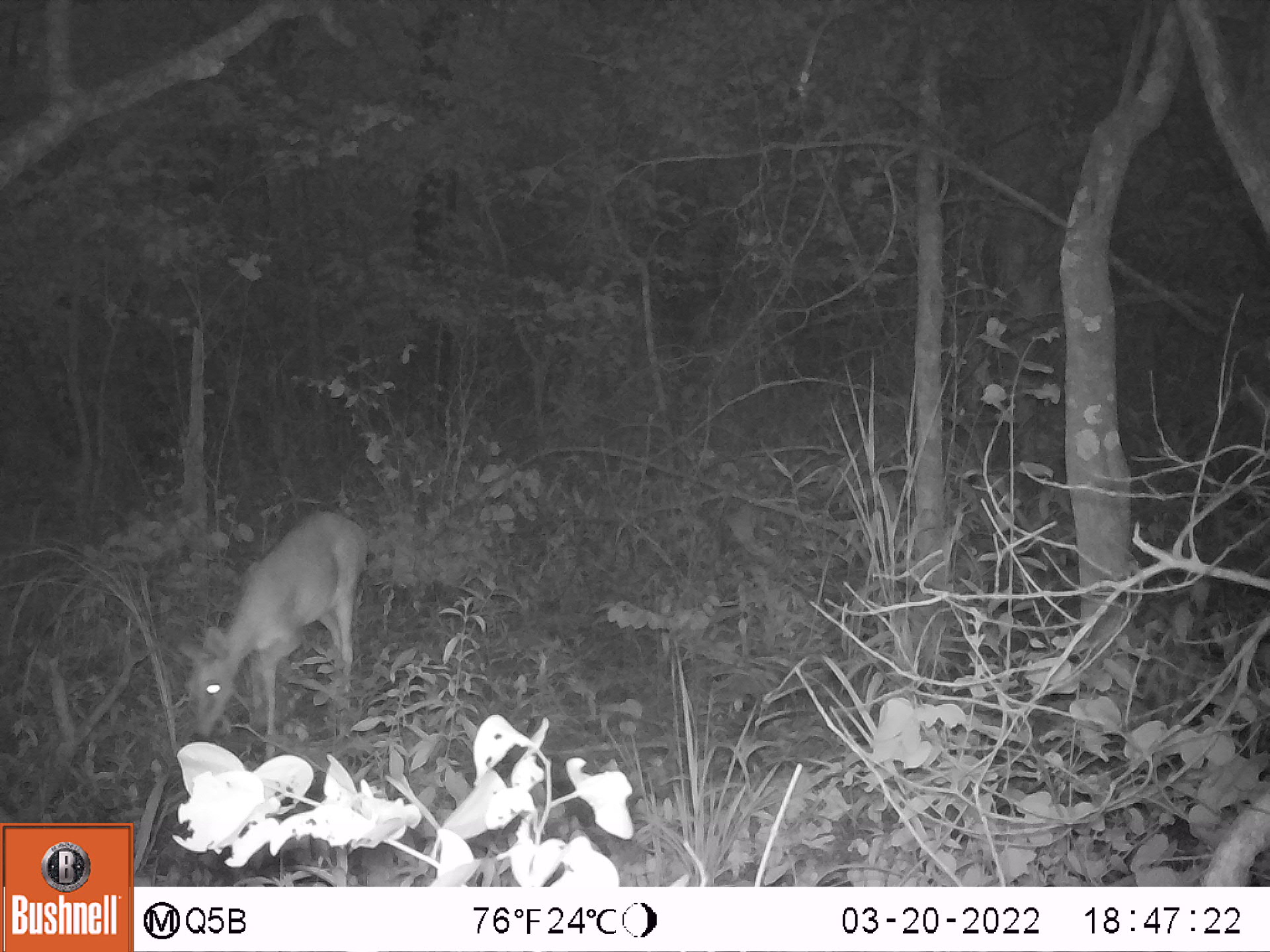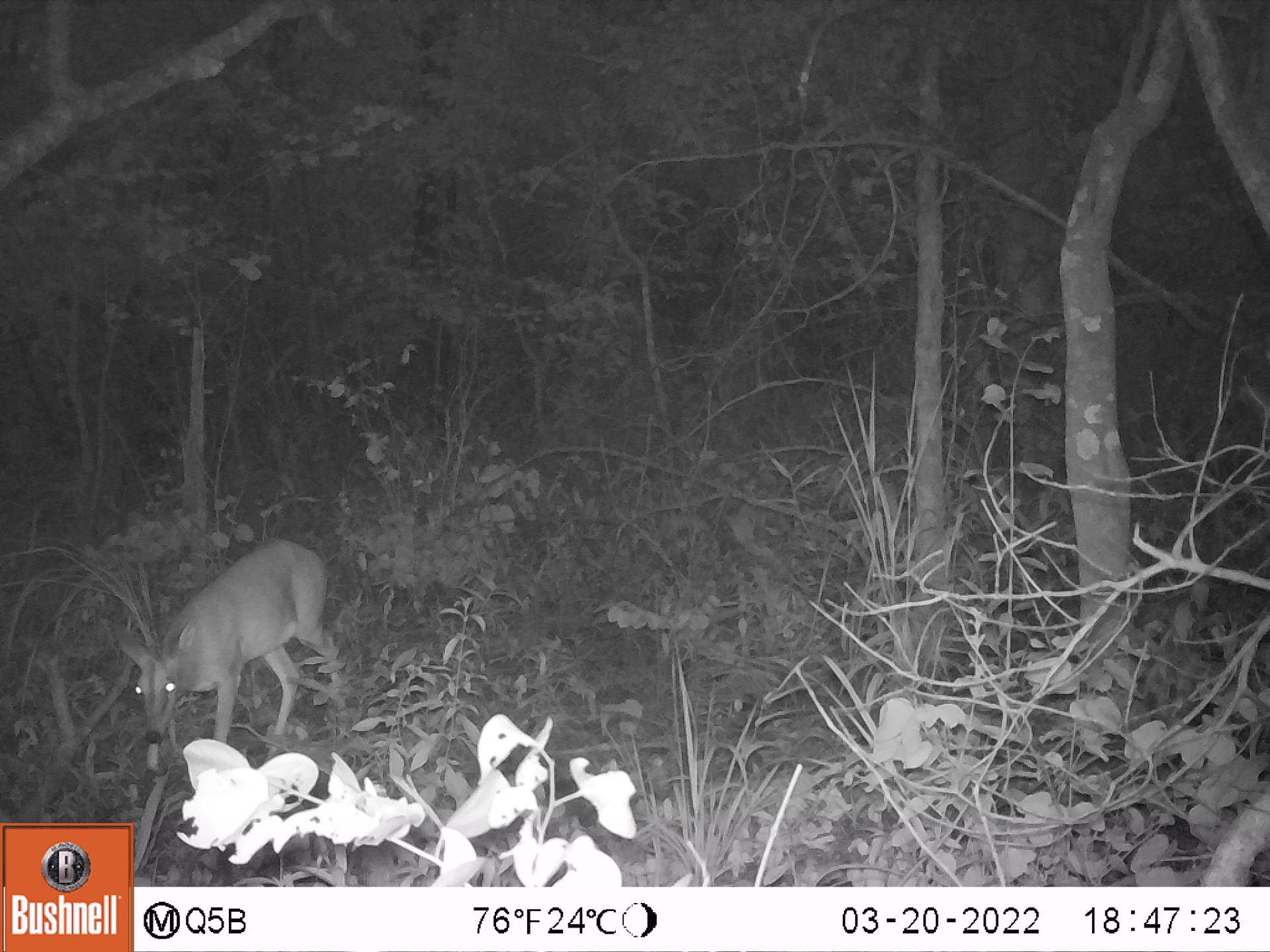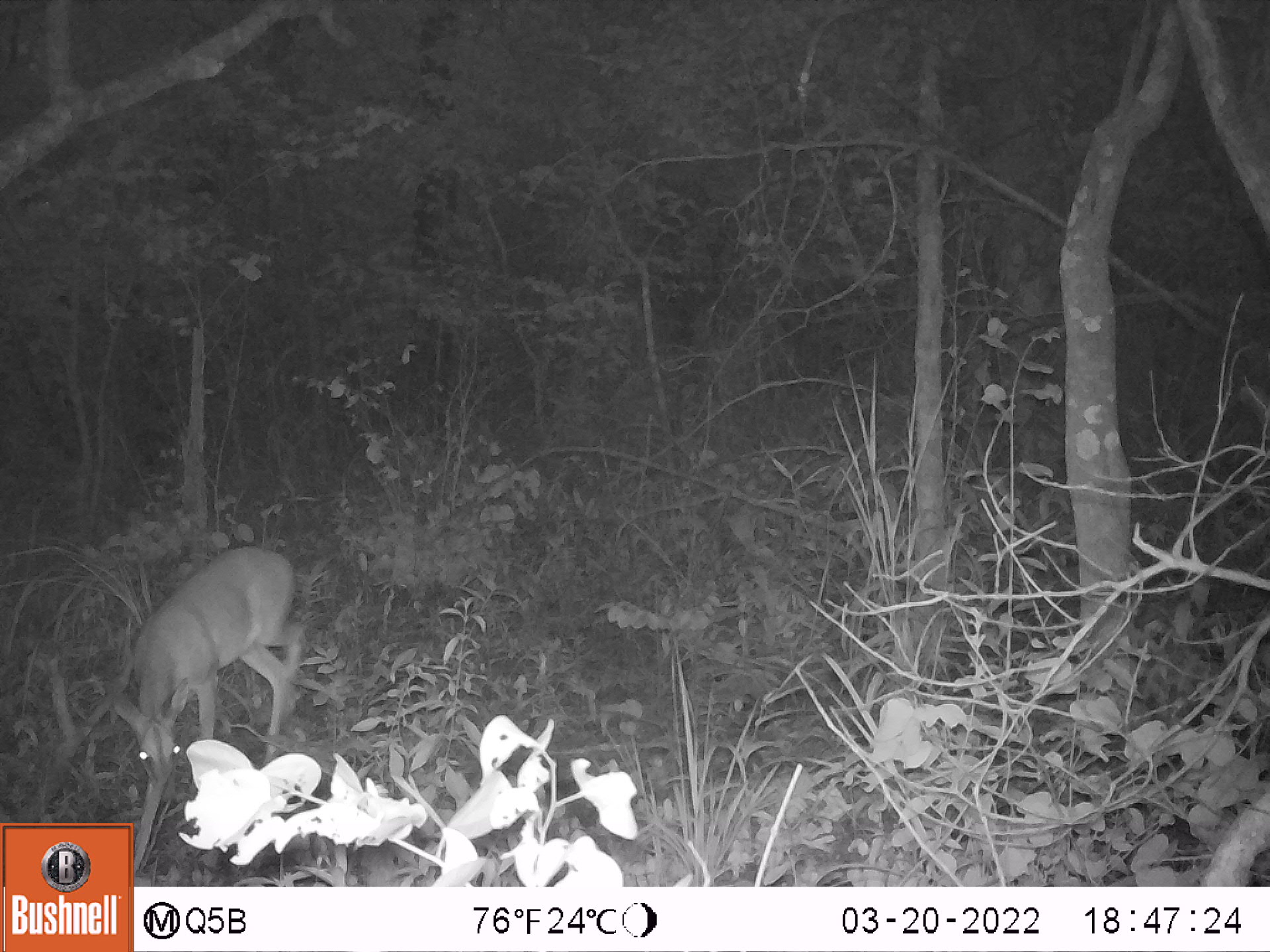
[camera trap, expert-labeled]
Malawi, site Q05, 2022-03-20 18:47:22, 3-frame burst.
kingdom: Animalia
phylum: Chordata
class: Mammalia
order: Artiodactyla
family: Bovidae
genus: Sylvicapra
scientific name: Sylvicapra grimmia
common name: common duiker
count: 1